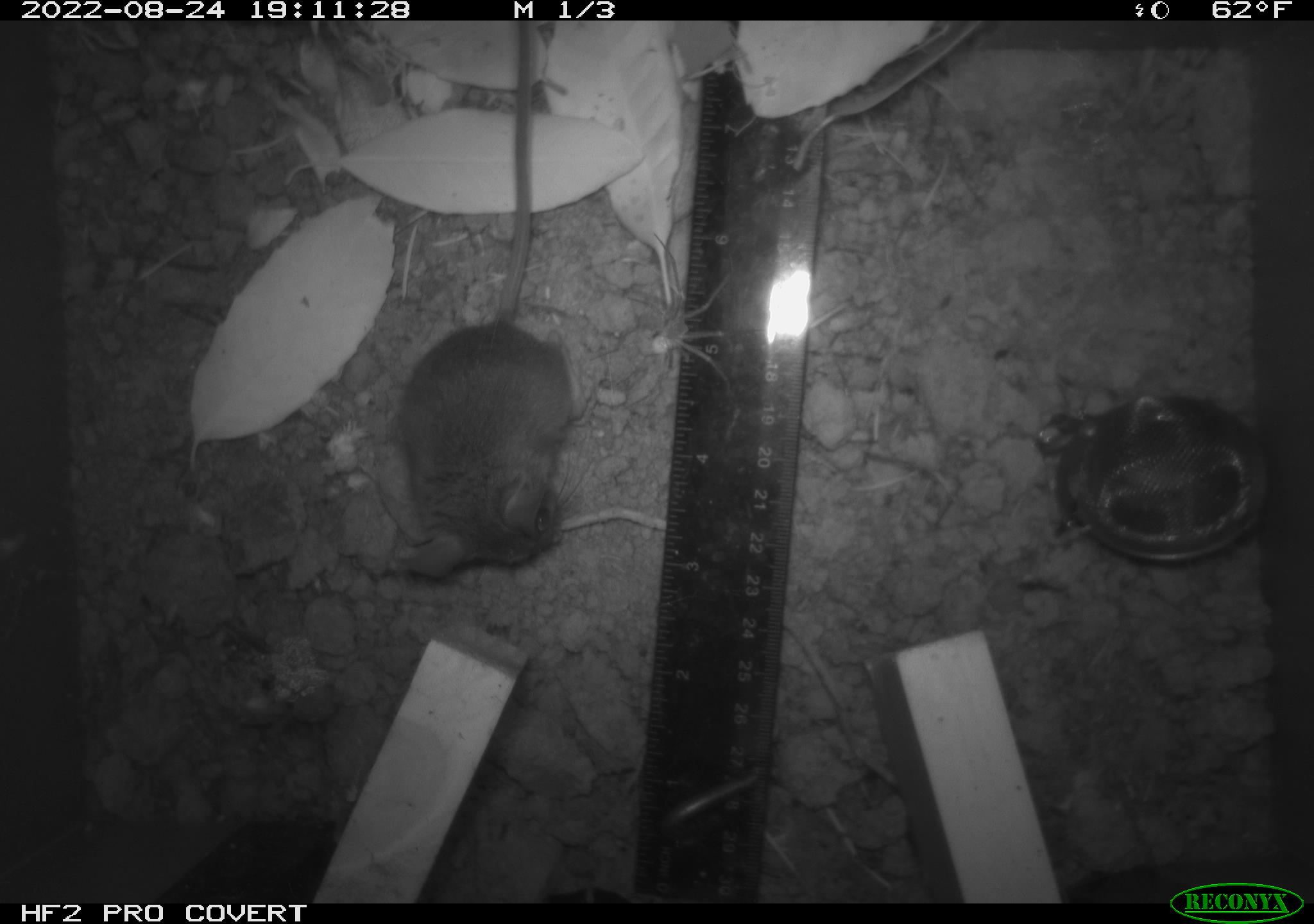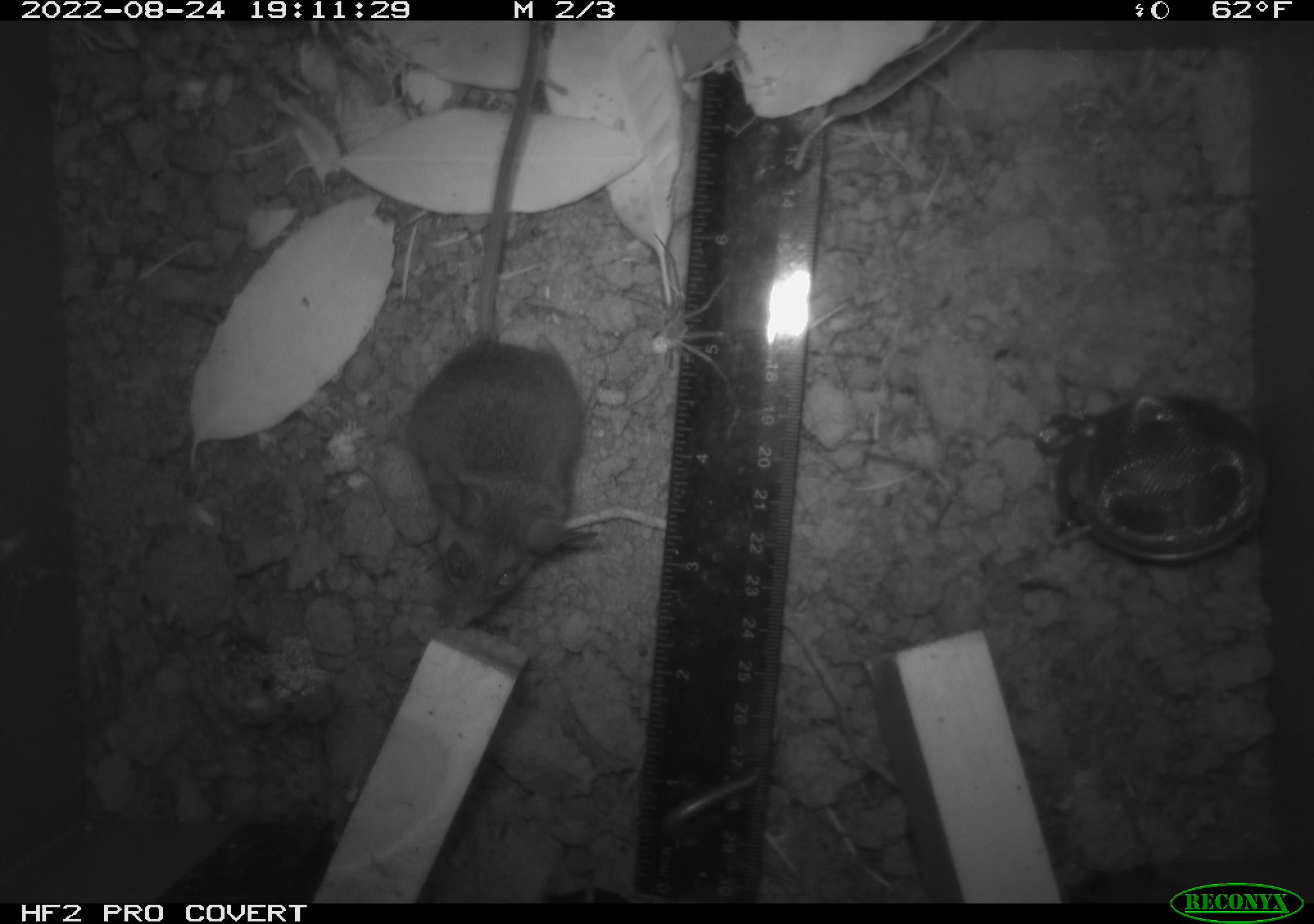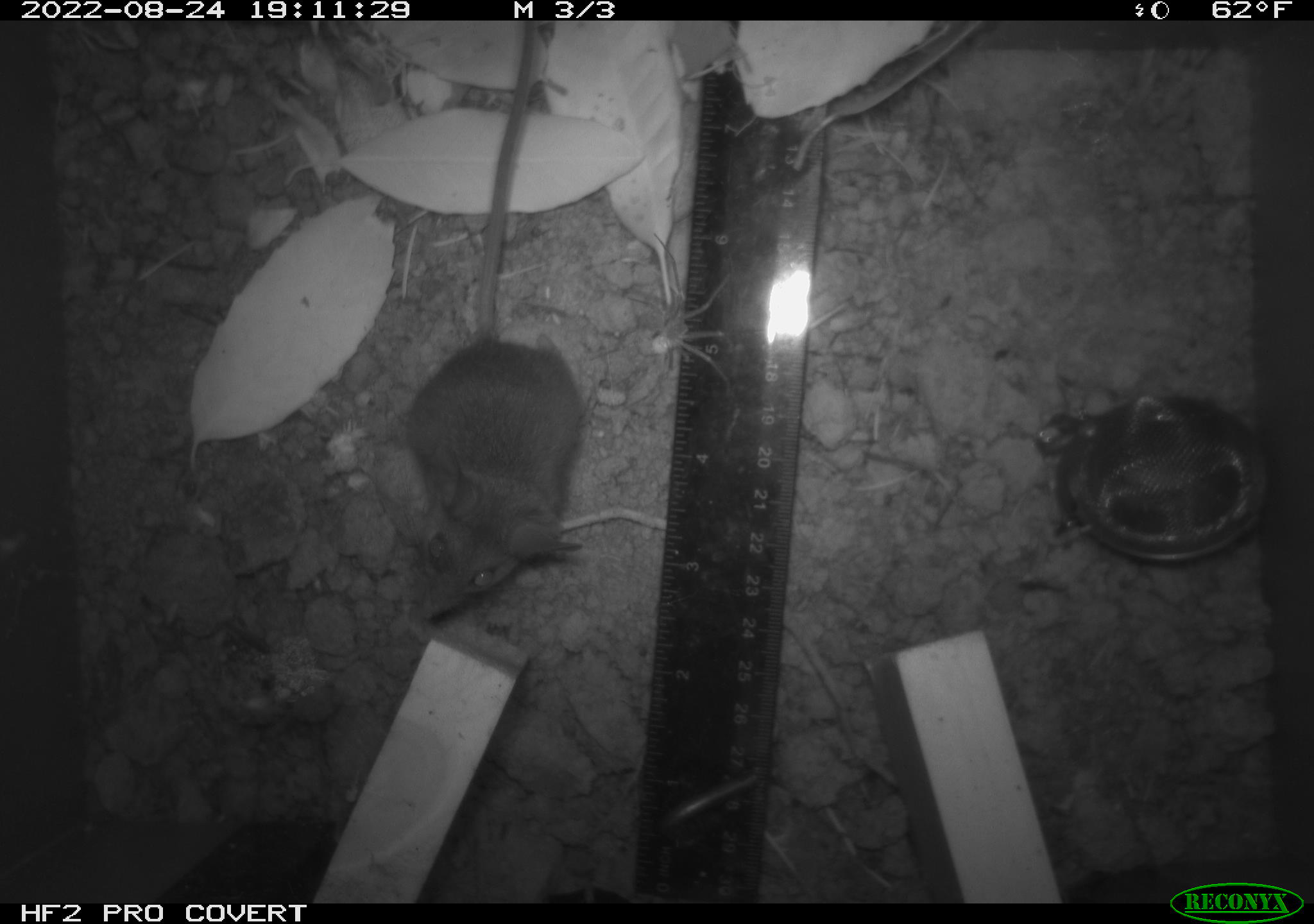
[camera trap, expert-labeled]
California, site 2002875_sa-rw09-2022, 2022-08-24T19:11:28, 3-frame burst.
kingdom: Animalia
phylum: Arthropoda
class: Arachnida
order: Araneae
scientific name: Araneae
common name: spider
Spider (Araneae).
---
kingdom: Animalia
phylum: Chordata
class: Mammalia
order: Rodentia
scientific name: Rodentia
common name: rodent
Rodent (Rodentia).